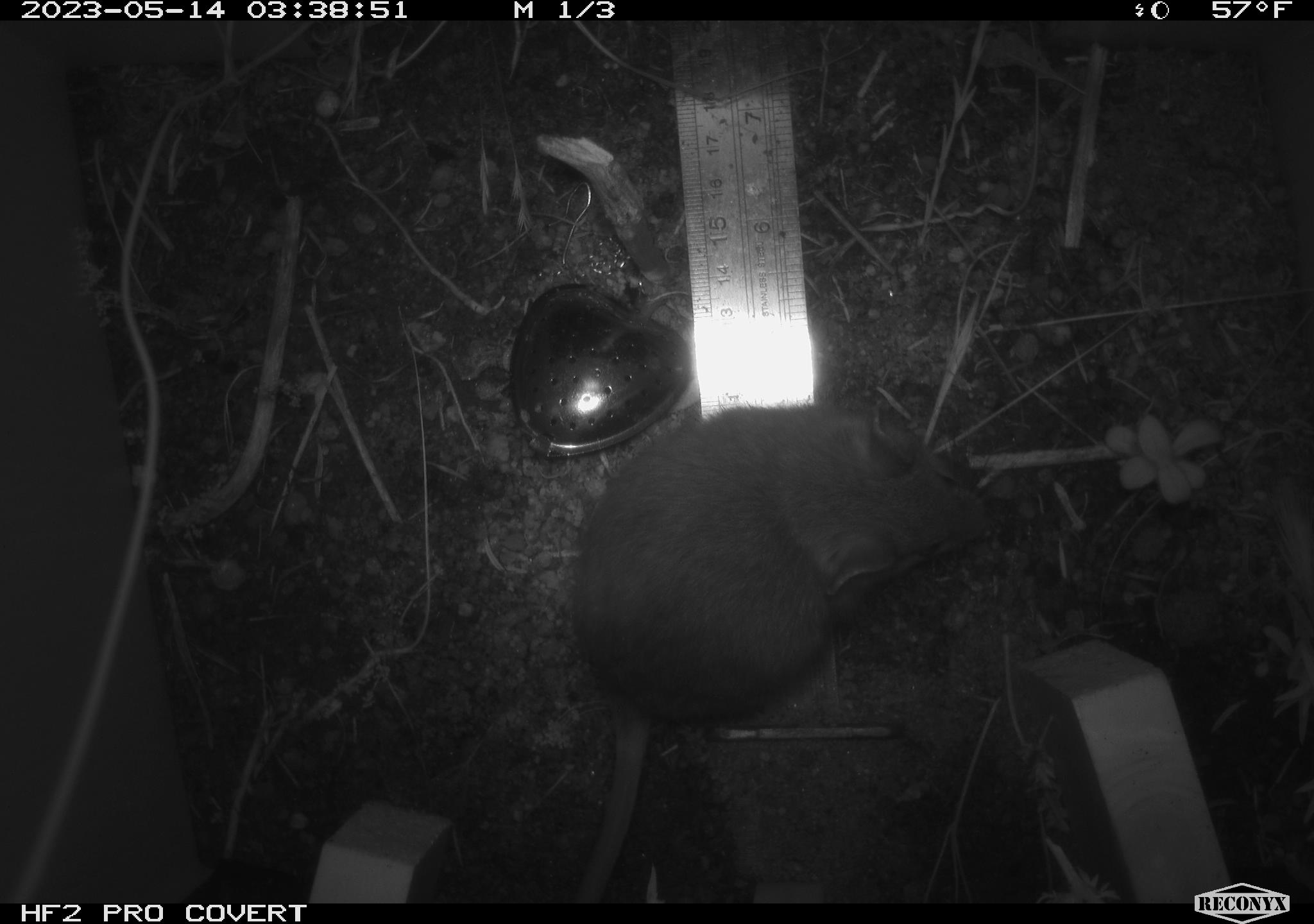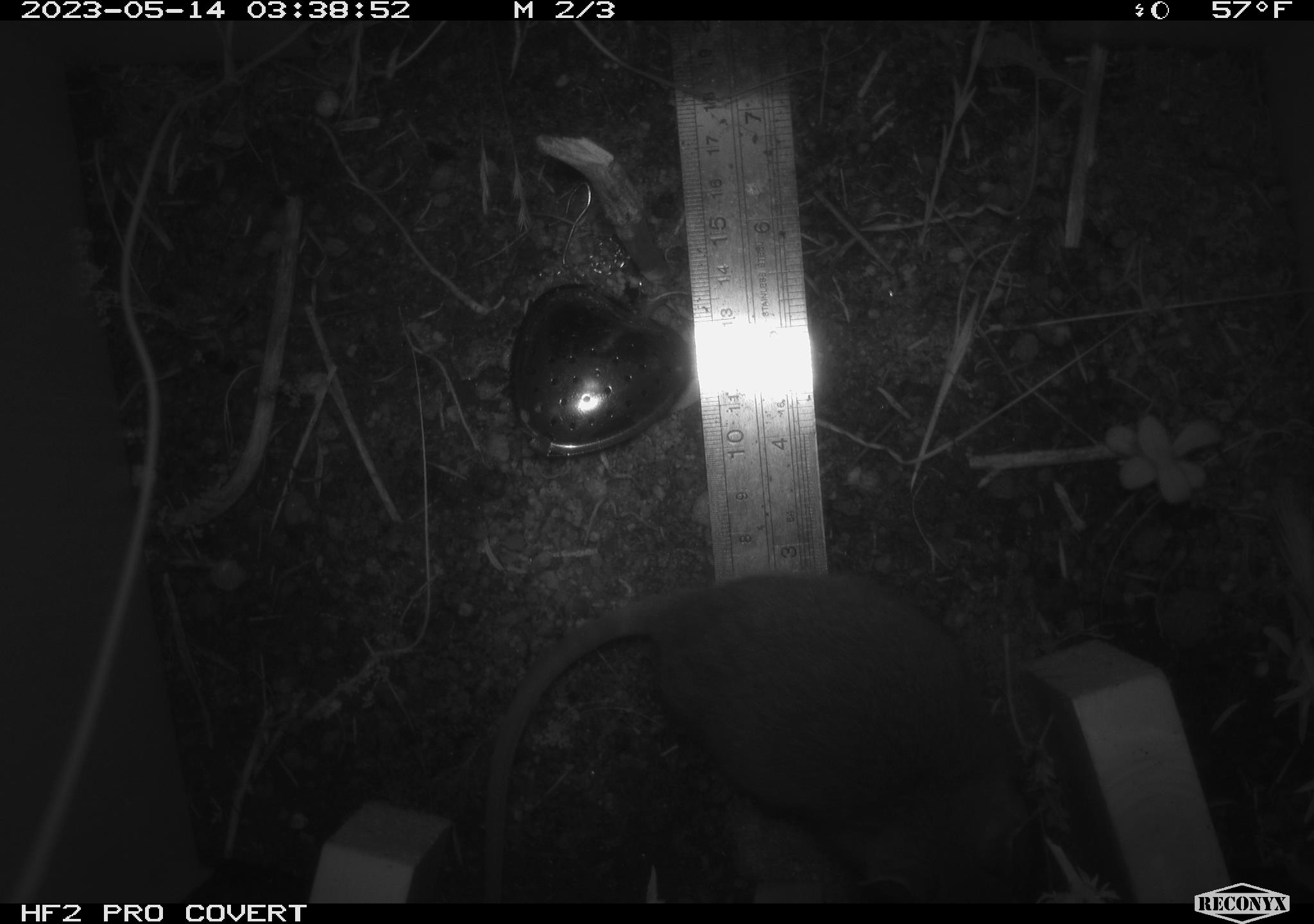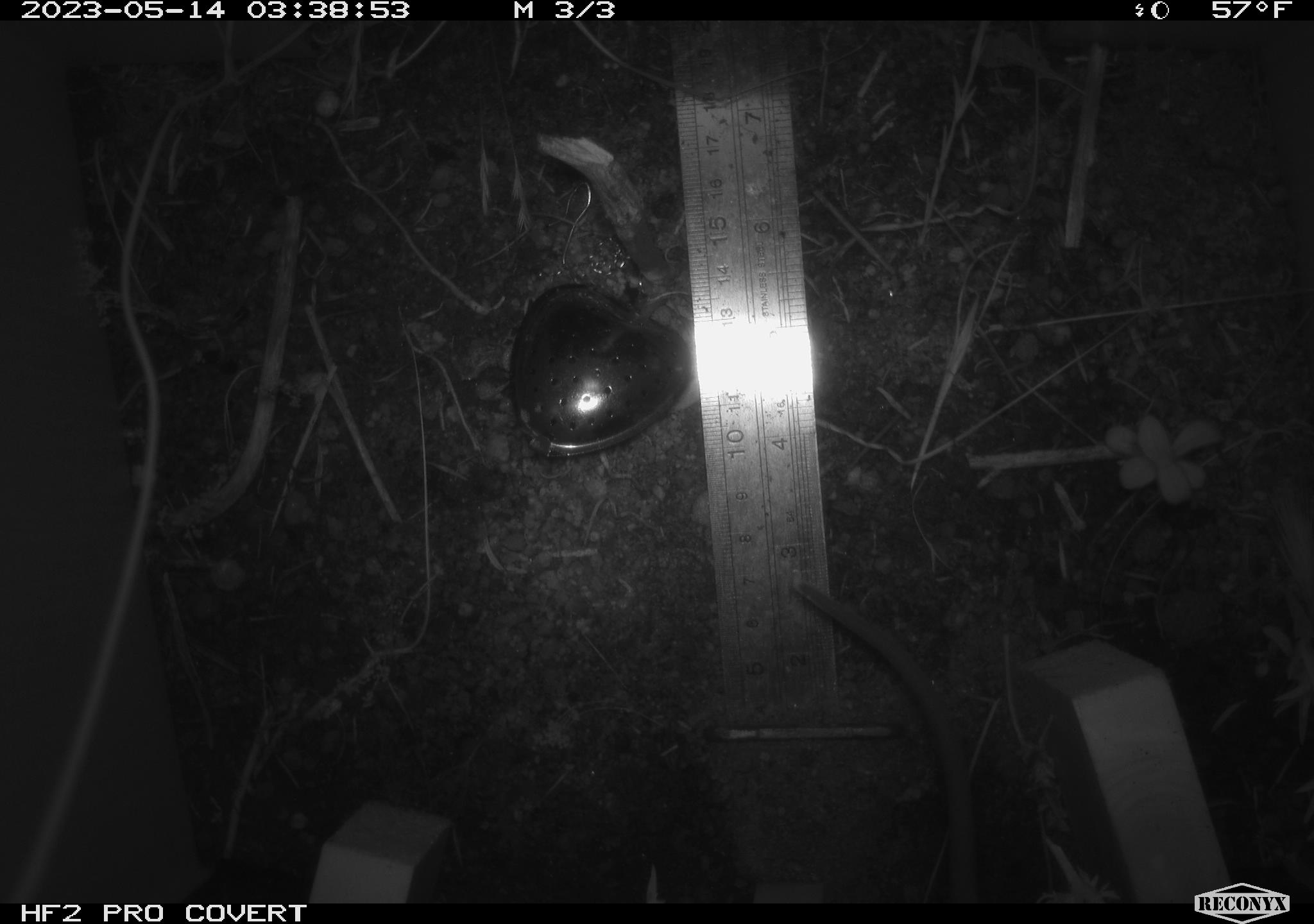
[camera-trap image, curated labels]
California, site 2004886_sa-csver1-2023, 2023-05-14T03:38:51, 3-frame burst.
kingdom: Animalia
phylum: Chordata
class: Mammalia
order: Rodentia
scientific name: Rodentia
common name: mouse species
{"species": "mouse species (Rodentia)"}